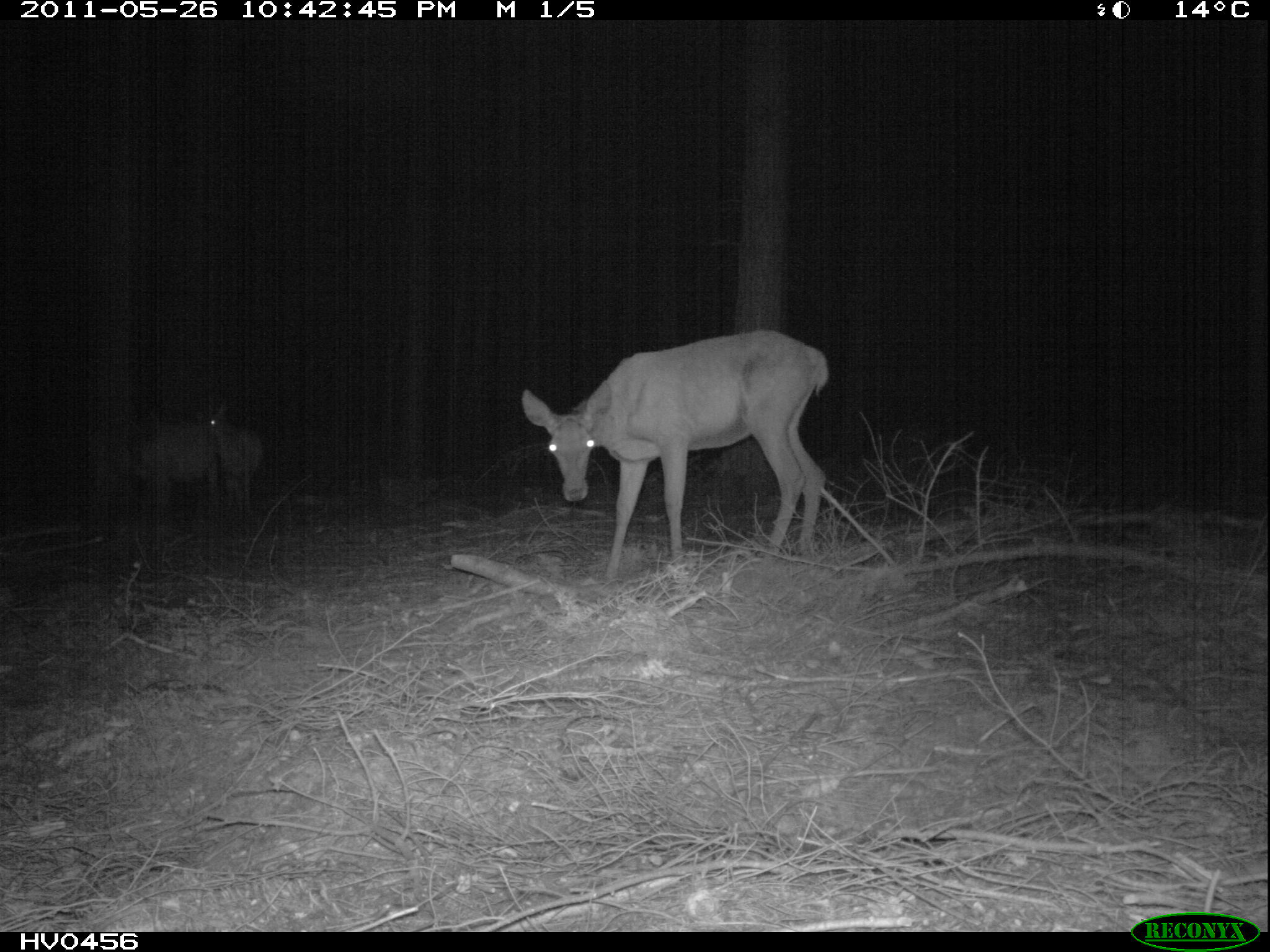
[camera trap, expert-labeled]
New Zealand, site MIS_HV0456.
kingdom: Animalia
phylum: Chordata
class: Mammalia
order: Artiodactyla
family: Cervidae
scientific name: Cervidae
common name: deer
Deer (Cervidae).